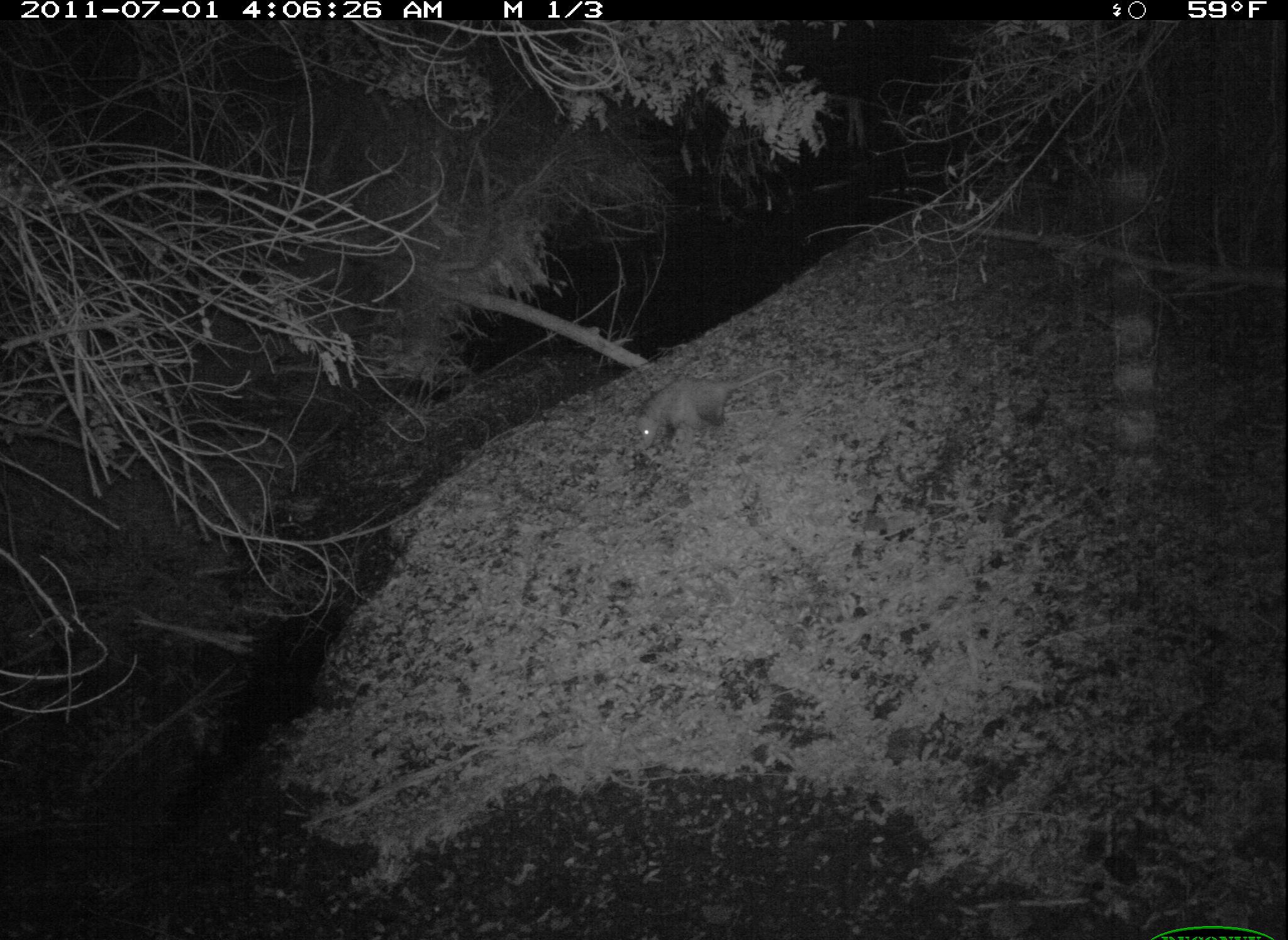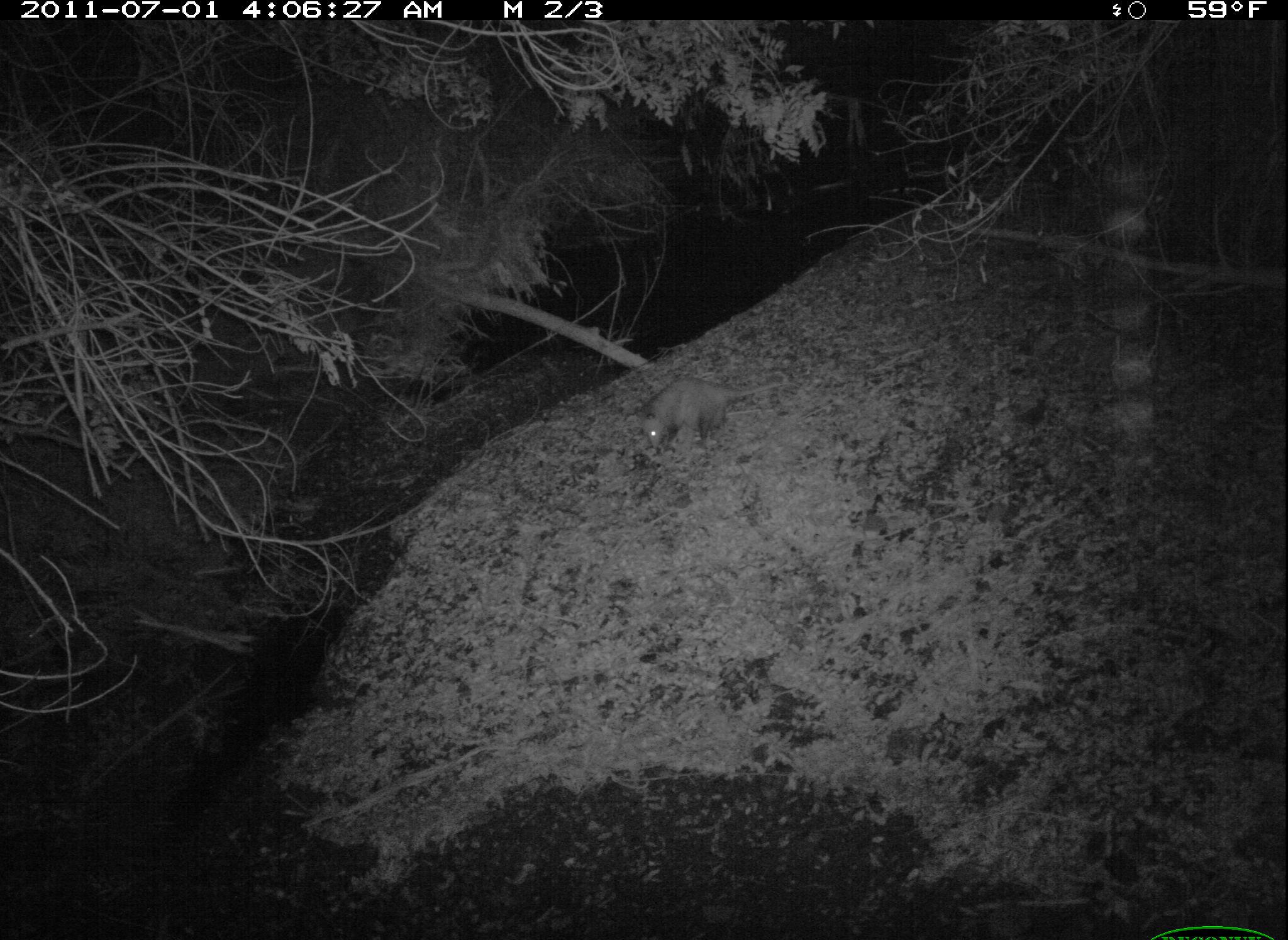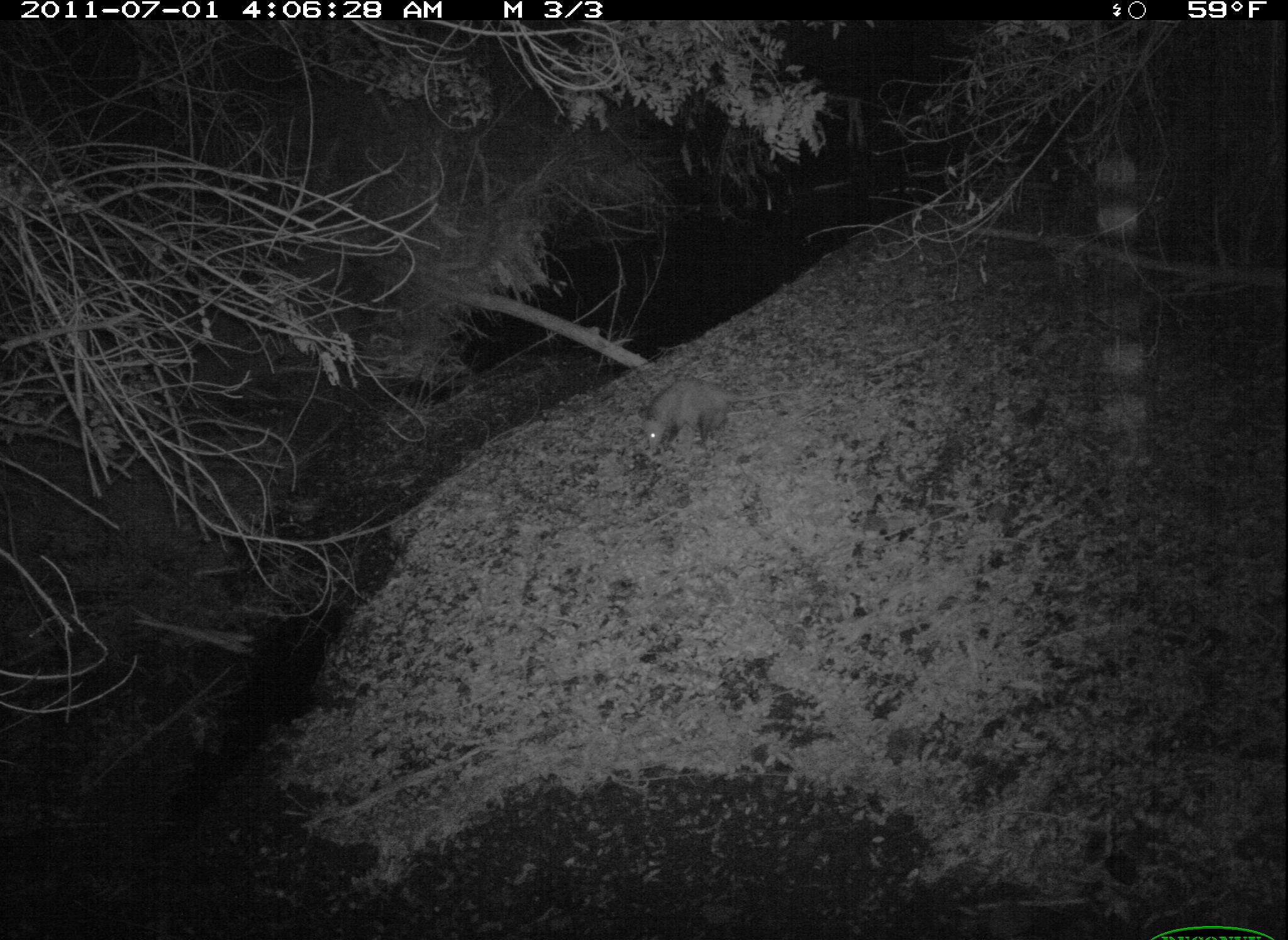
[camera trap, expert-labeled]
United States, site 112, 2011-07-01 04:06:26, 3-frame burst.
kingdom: Animalia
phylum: Chordata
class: Mammalia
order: Didelphimorphia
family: Didelphidae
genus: Didelphis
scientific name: Didelphis virginiana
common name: virginia opossum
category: opossum